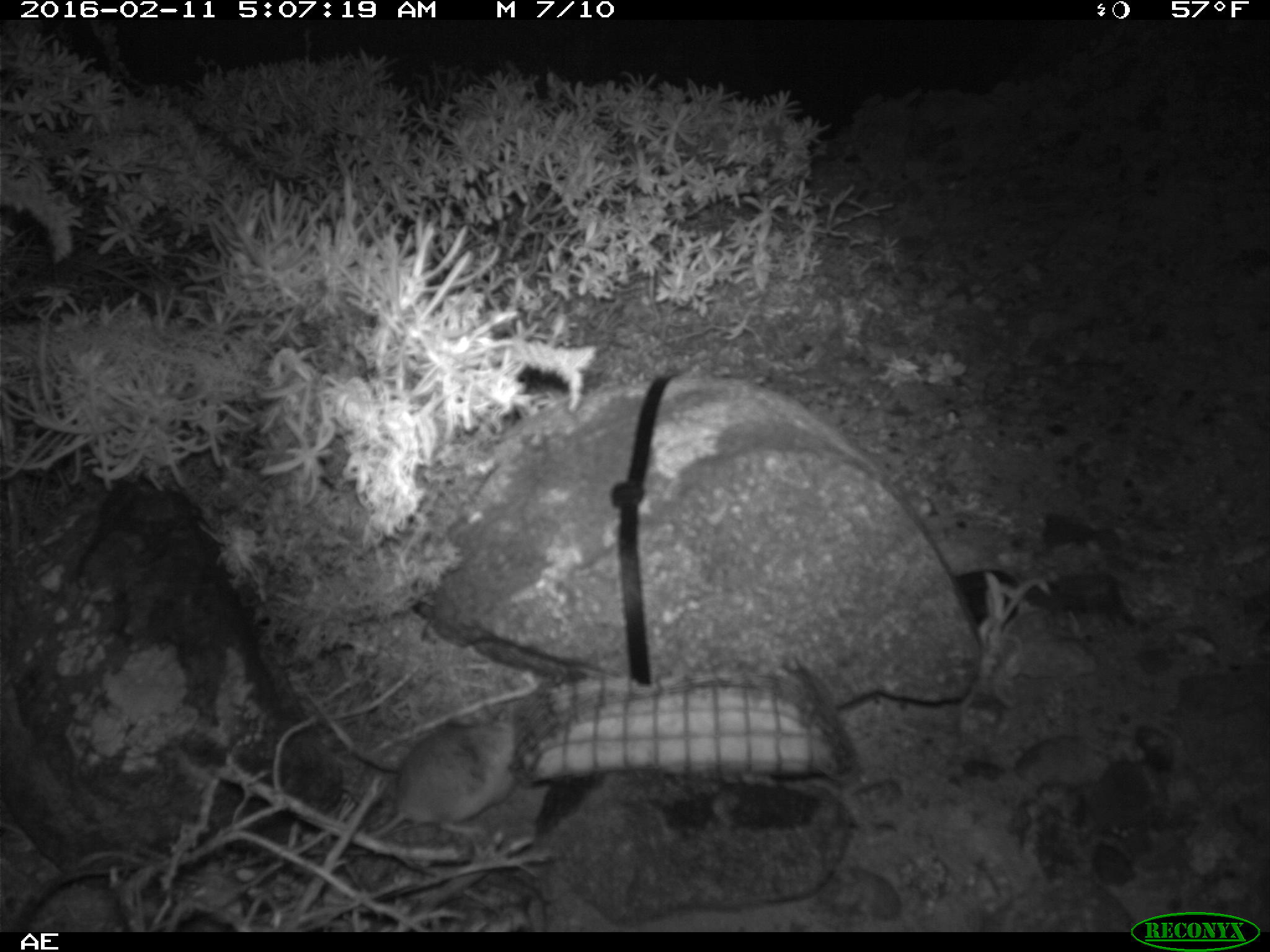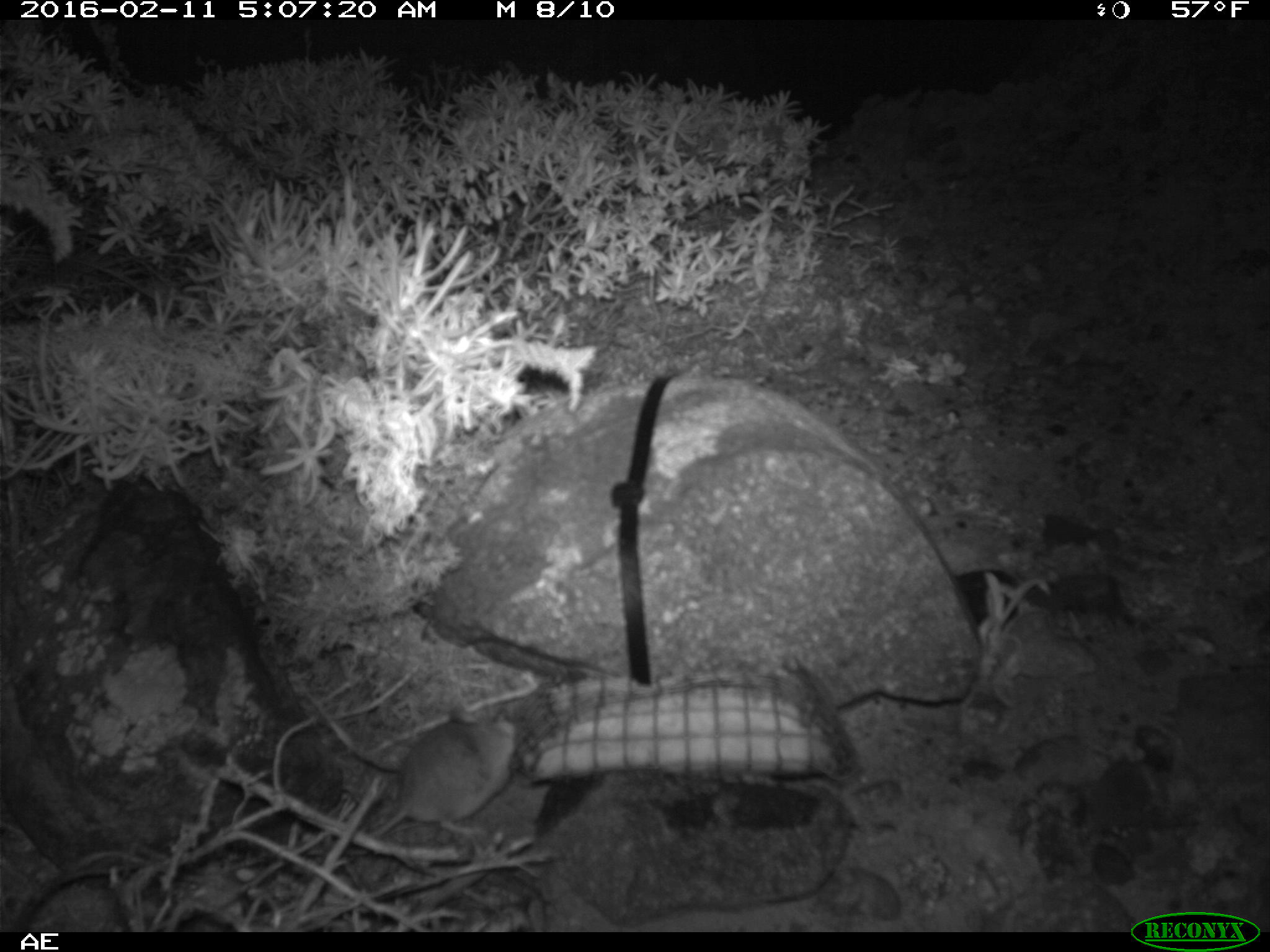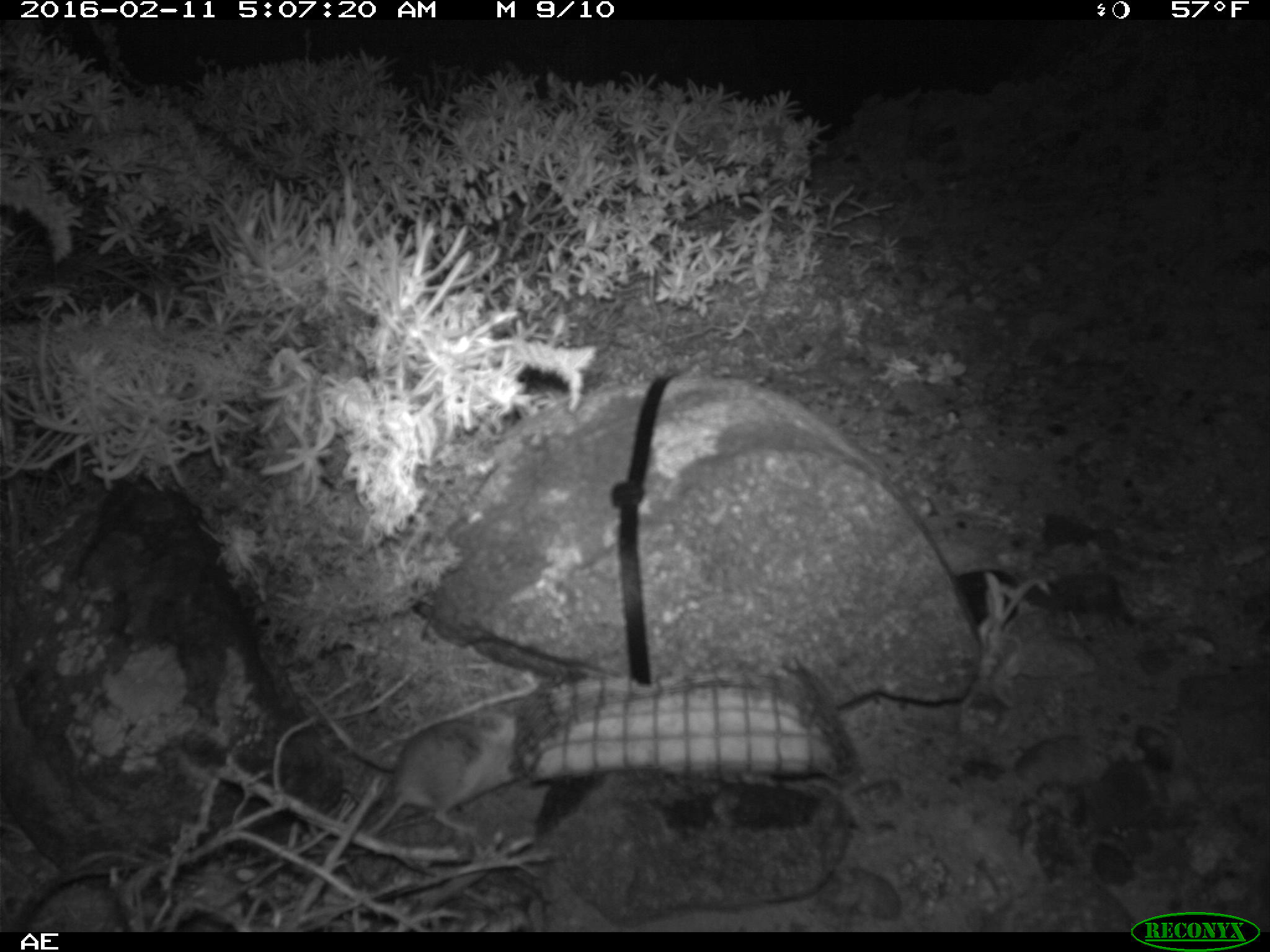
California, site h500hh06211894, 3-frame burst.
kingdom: Animalia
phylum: Chordata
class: Mammalia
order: Rodentia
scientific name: Rodentia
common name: rodent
Rodent (Rodentia).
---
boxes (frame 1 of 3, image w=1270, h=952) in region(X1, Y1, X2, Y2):
rodent: region(367, 705, 523, 839)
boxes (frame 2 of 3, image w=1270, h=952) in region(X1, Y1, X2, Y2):
rodent: region(341, 705, 517, 855)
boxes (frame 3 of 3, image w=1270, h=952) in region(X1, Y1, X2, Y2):
rodent: region(301, 687, 518, 832)